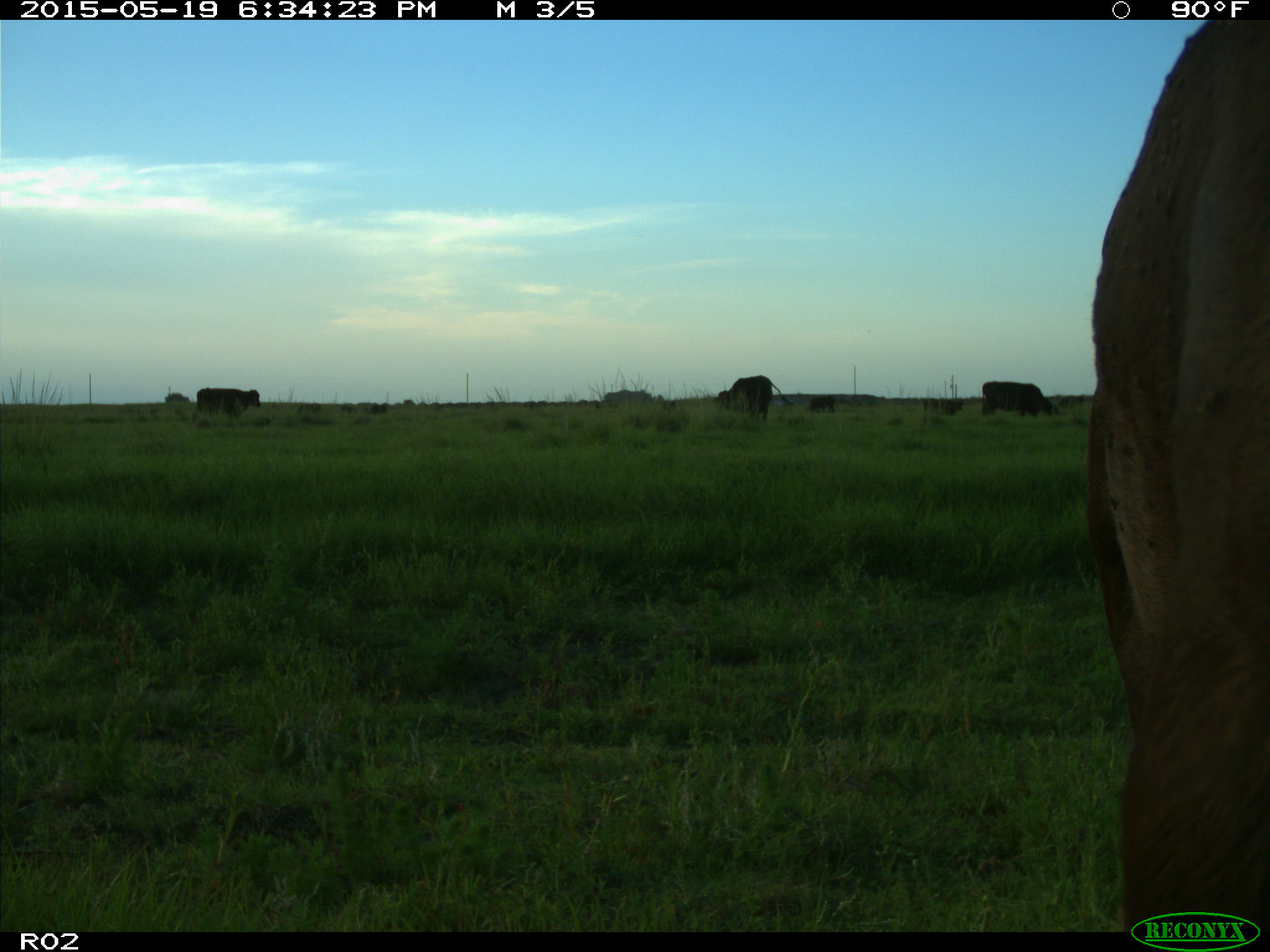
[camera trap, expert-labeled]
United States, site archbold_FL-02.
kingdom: Animalia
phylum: Chordata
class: Mammalia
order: Artiodactyla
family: Bovidae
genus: Bos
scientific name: Bos taurus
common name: domestic cow